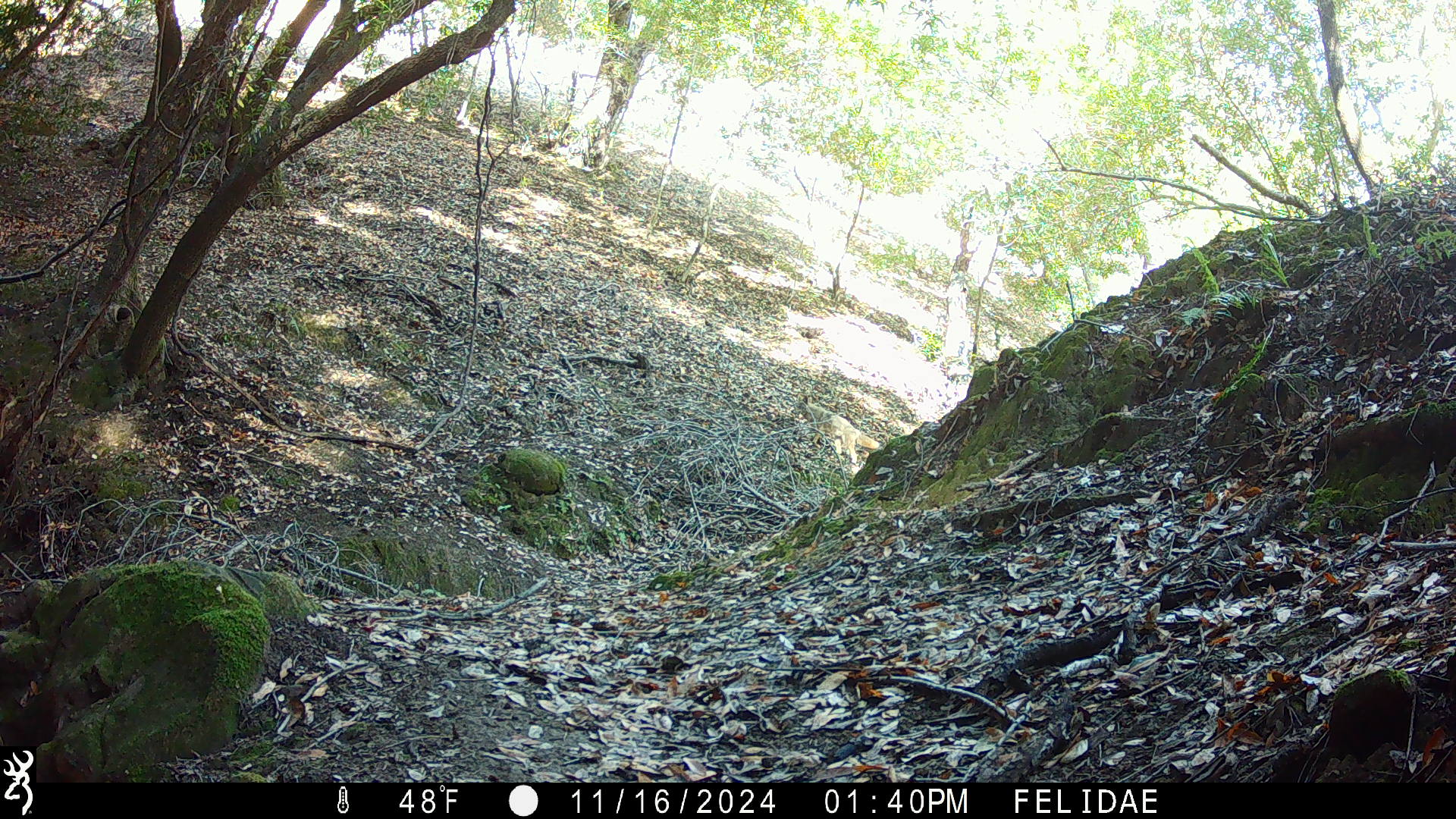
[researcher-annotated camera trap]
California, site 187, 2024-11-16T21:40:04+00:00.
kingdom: Animalia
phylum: Chordata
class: Mammalia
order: Carnivora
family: Canidae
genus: Canis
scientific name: Canis latrans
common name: coyote